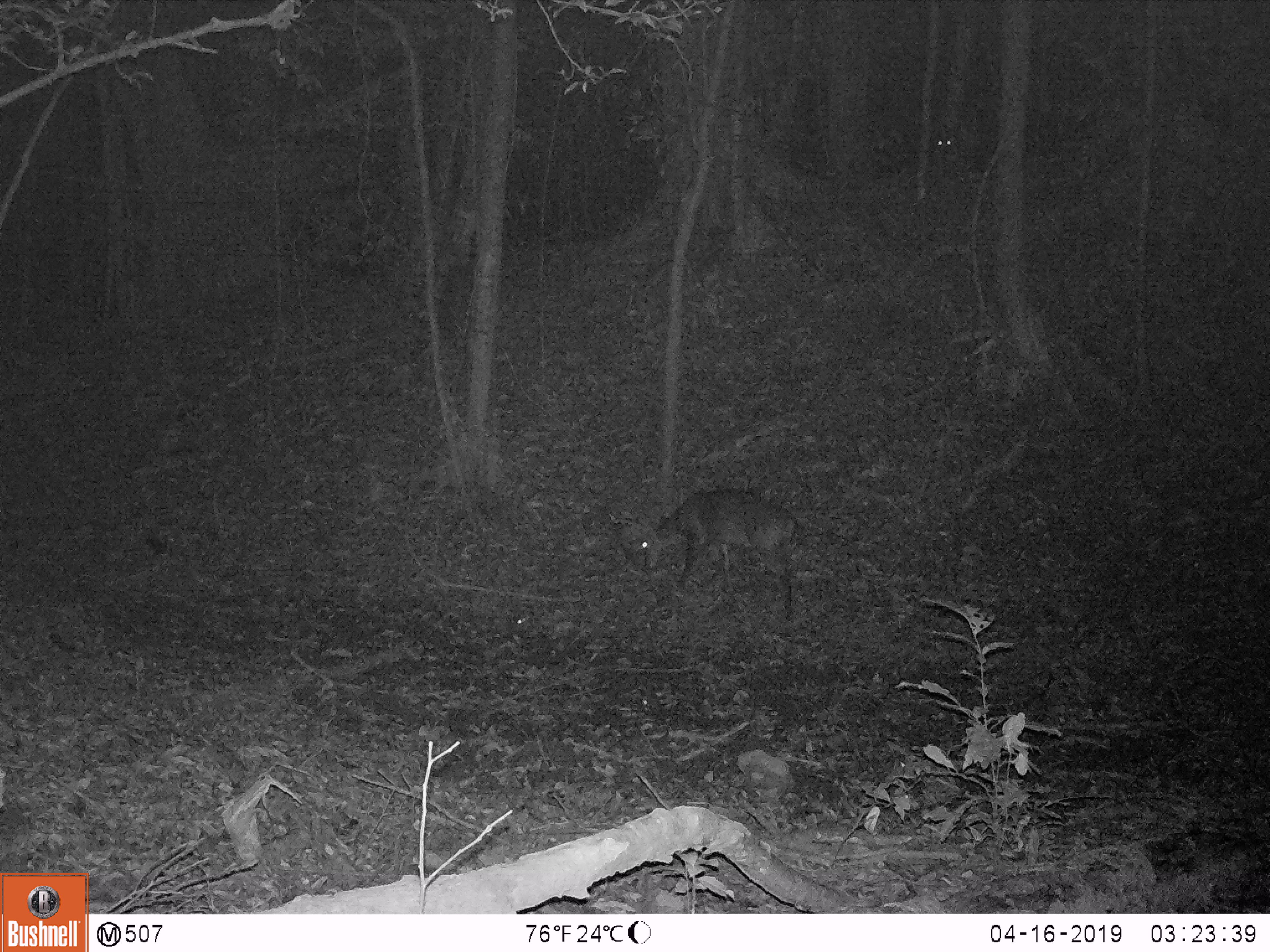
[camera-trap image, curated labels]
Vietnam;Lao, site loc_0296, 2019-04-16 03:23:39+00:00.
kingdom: Animalia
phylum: Chordata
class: Mammalia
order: Artiodactyla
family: Cervidae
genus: Muntiacus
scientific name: Muntiacus vuquangensis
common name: large-antlered muntjac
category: large antlered muntjac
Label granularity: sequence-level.